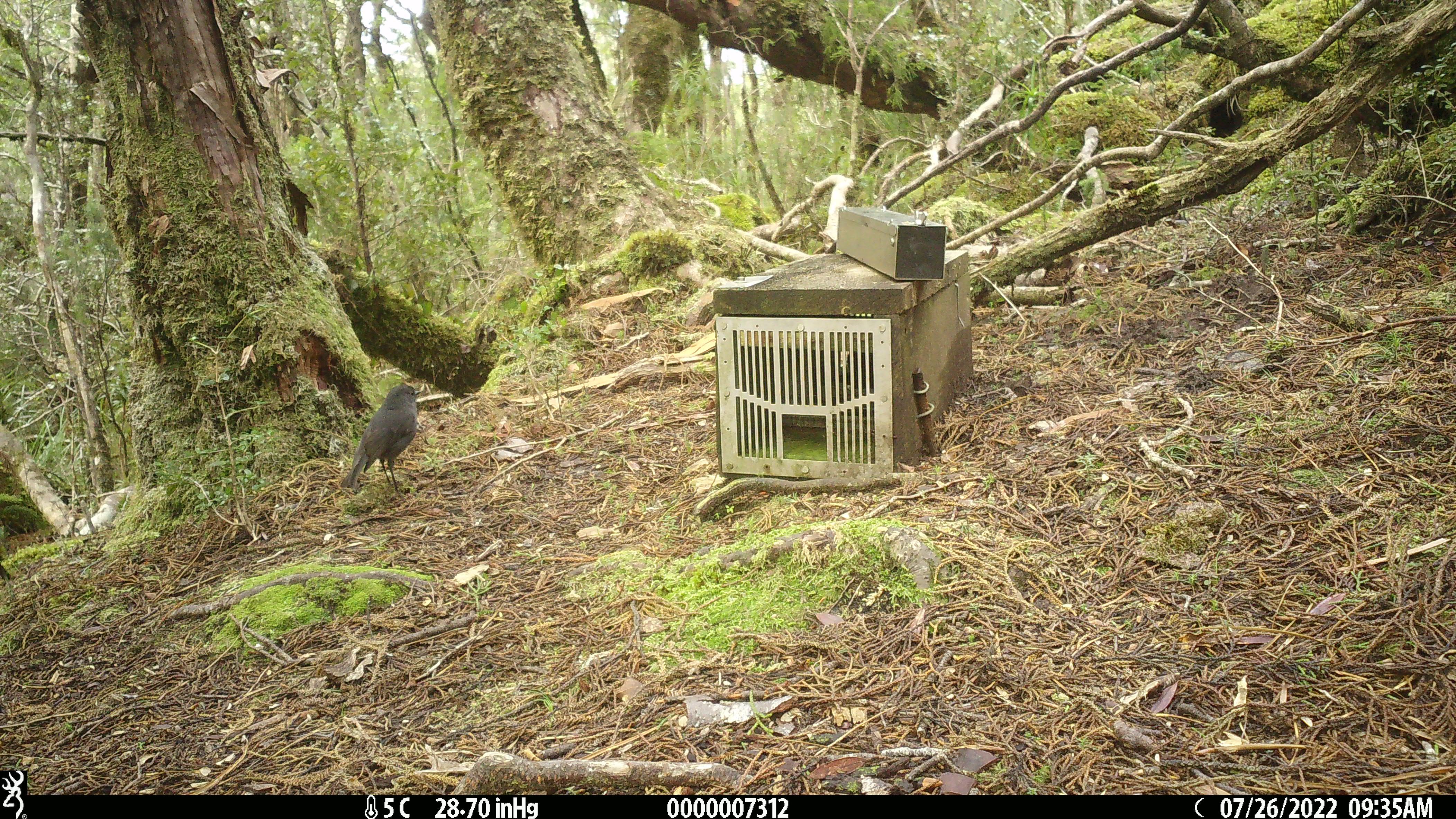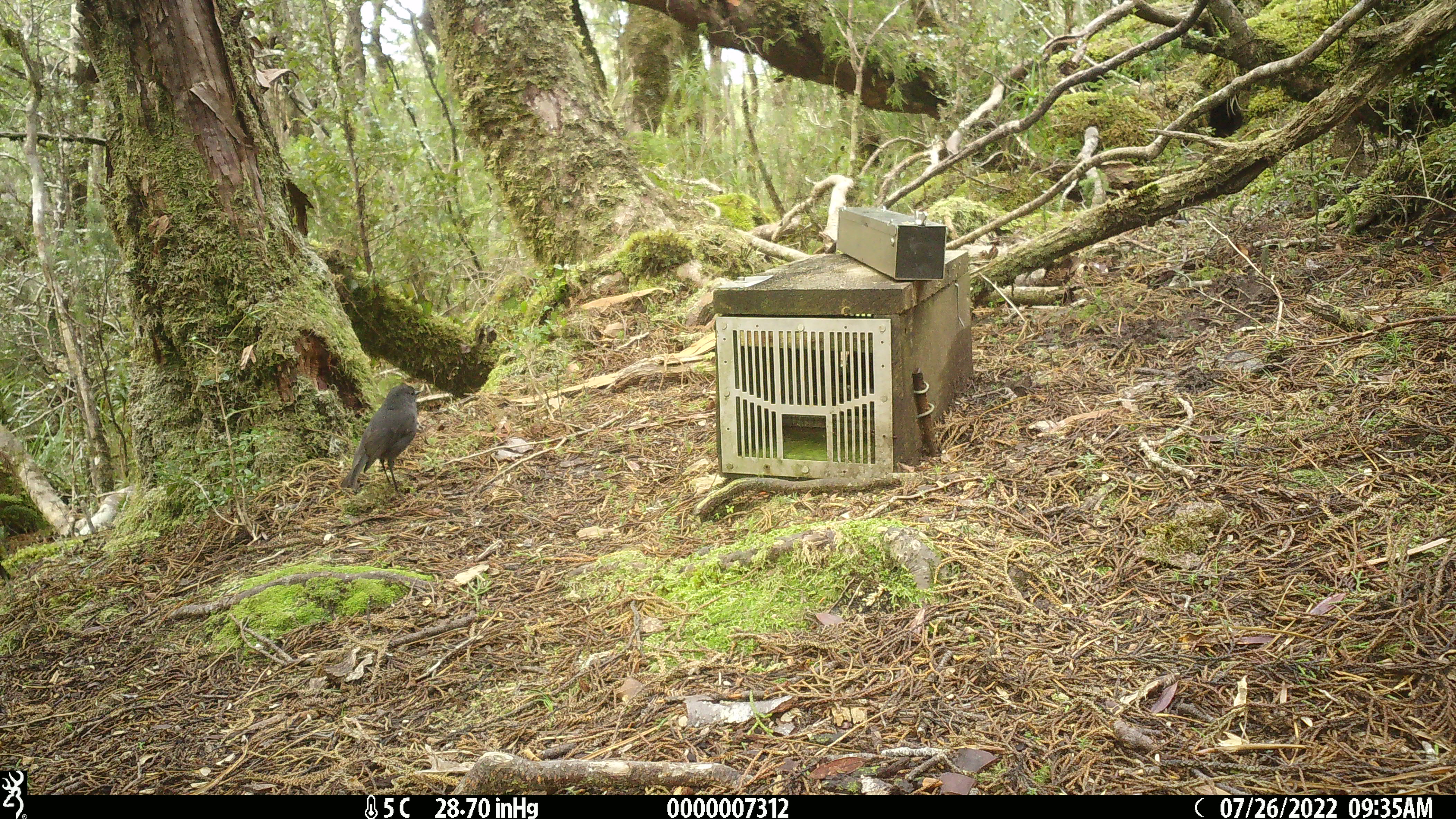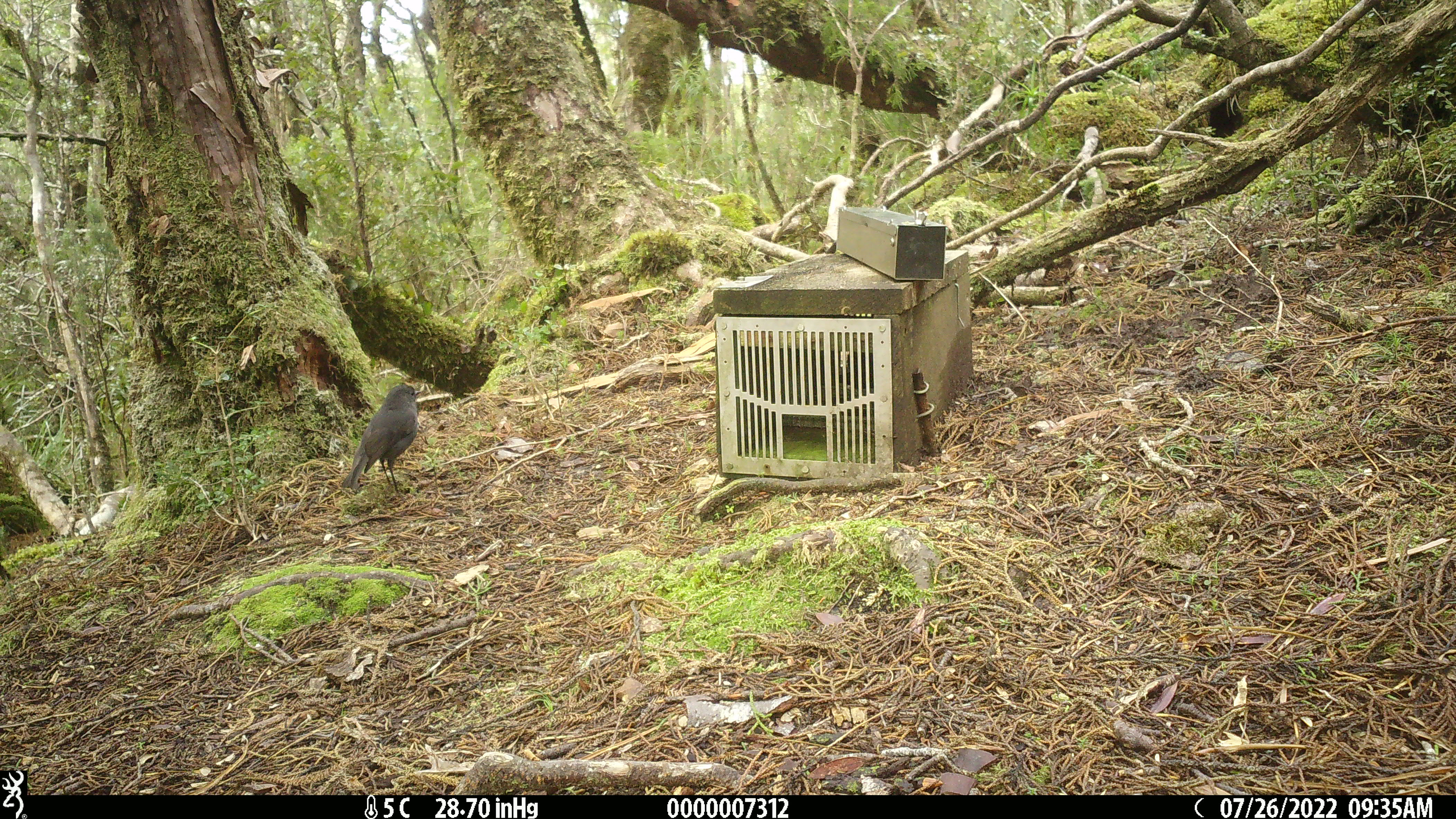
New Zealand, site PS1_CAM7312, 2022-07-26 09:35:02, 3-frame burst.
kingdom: Animalia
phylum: Chordata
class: Aves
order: Passeriformes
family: Petroicidae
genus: Petroica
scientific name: Petroica australis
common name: new zealand robin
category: robin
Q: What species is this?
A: Robin (new zealand robin) (Petroica australis).